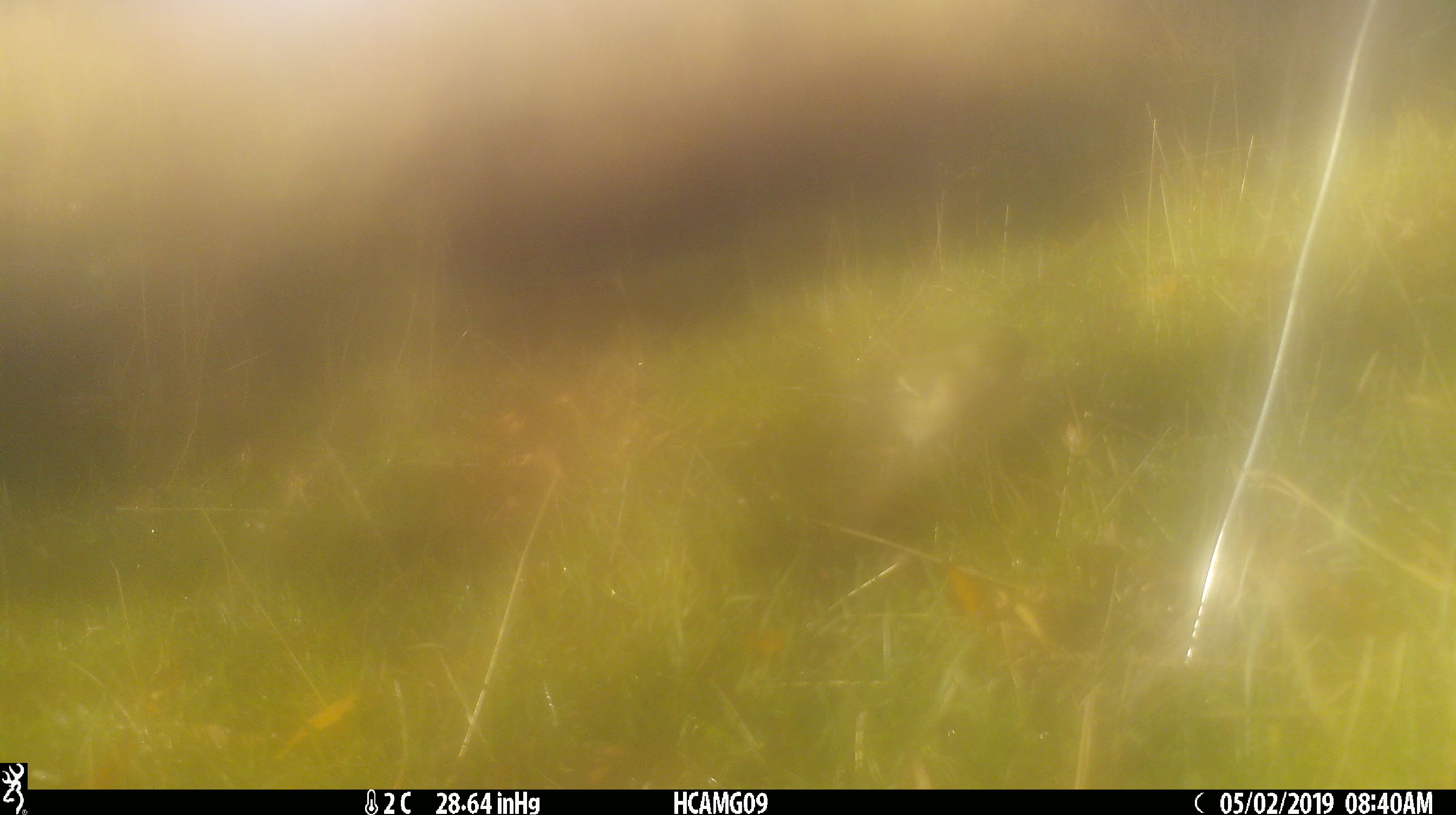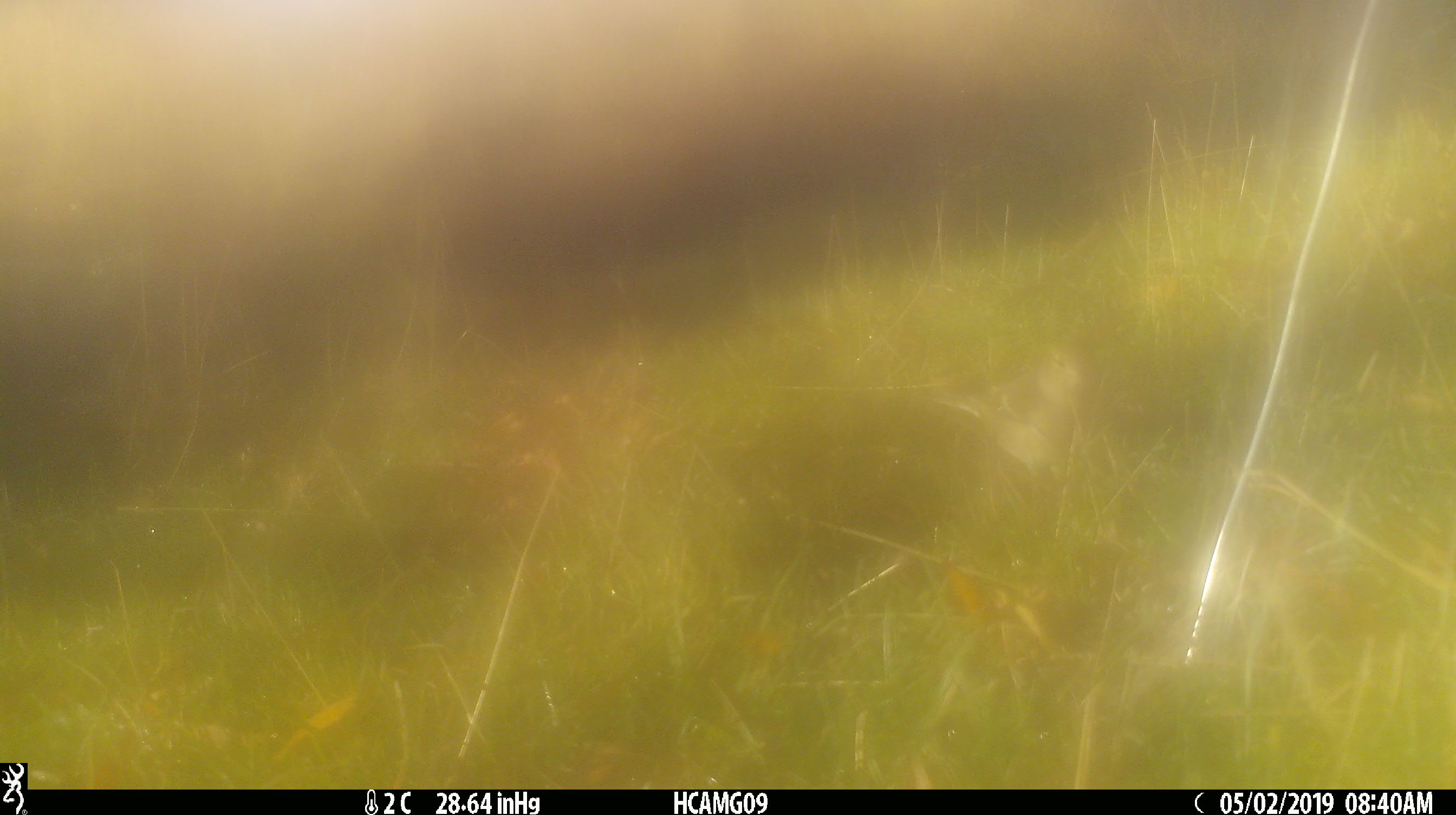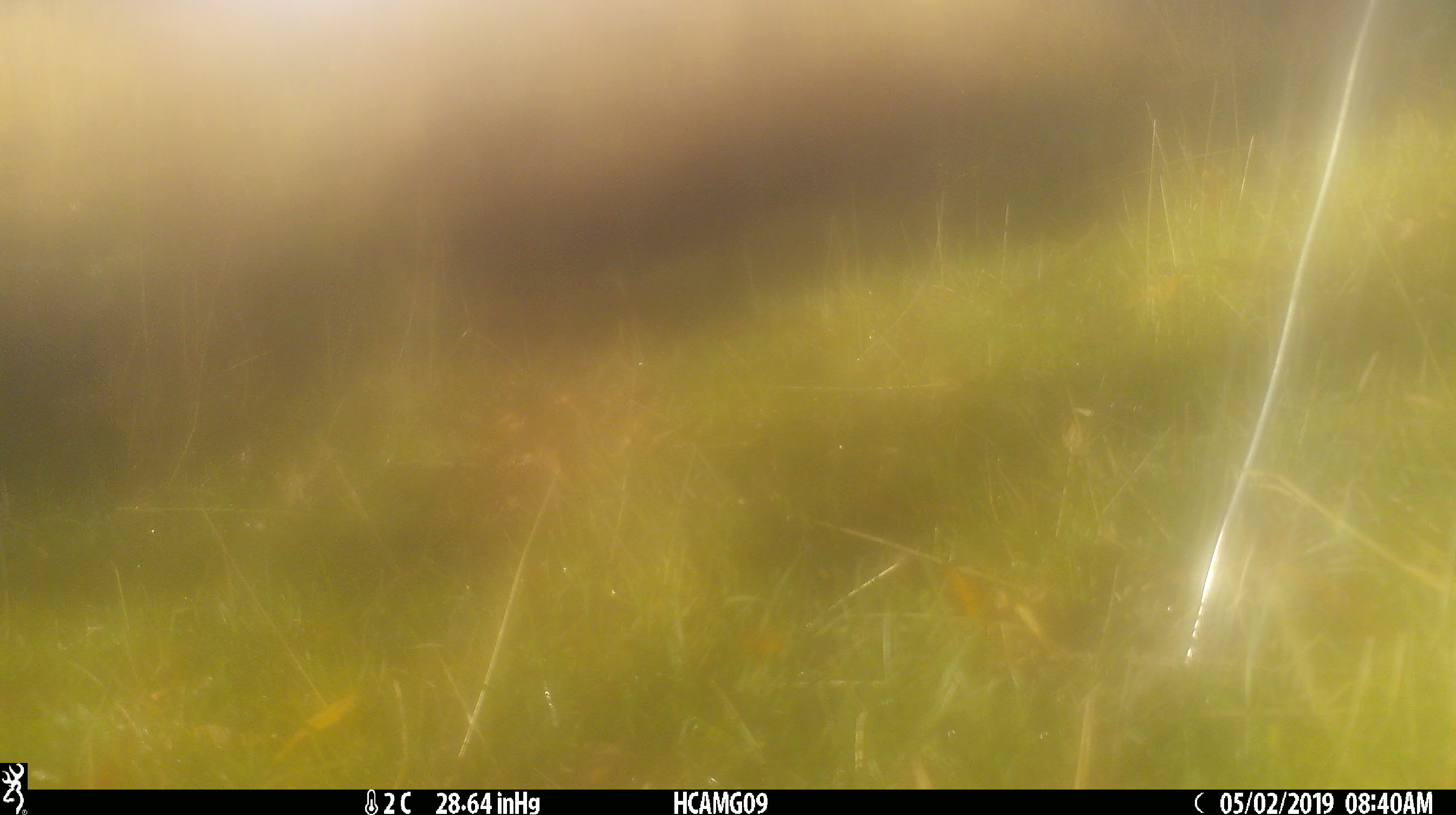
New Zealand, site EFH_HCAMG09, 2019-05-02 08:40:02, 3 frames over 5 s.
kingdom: Animalia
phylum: Chordata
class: Aves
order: Passeriformes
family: Fringillidae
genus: Fringilla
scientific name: Fringilla coelebs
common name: common chaffinch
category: chaffinch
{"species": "chaffinch (common chaffinch) (Fringilla coelebs)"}